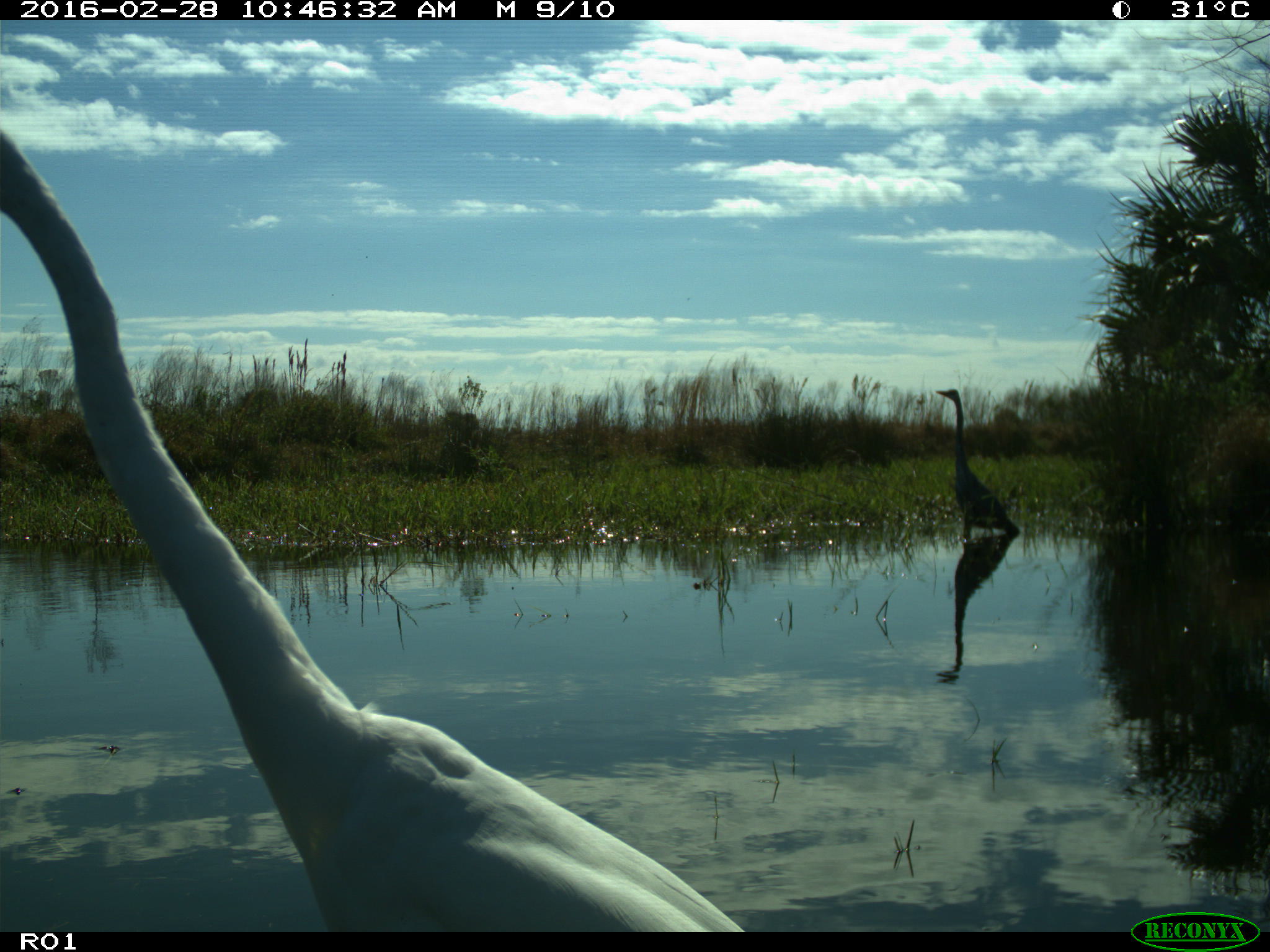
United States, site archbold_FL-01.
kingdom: Animalia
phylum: Chordata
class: Aves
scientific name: Aves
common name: birds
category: unidentified bird